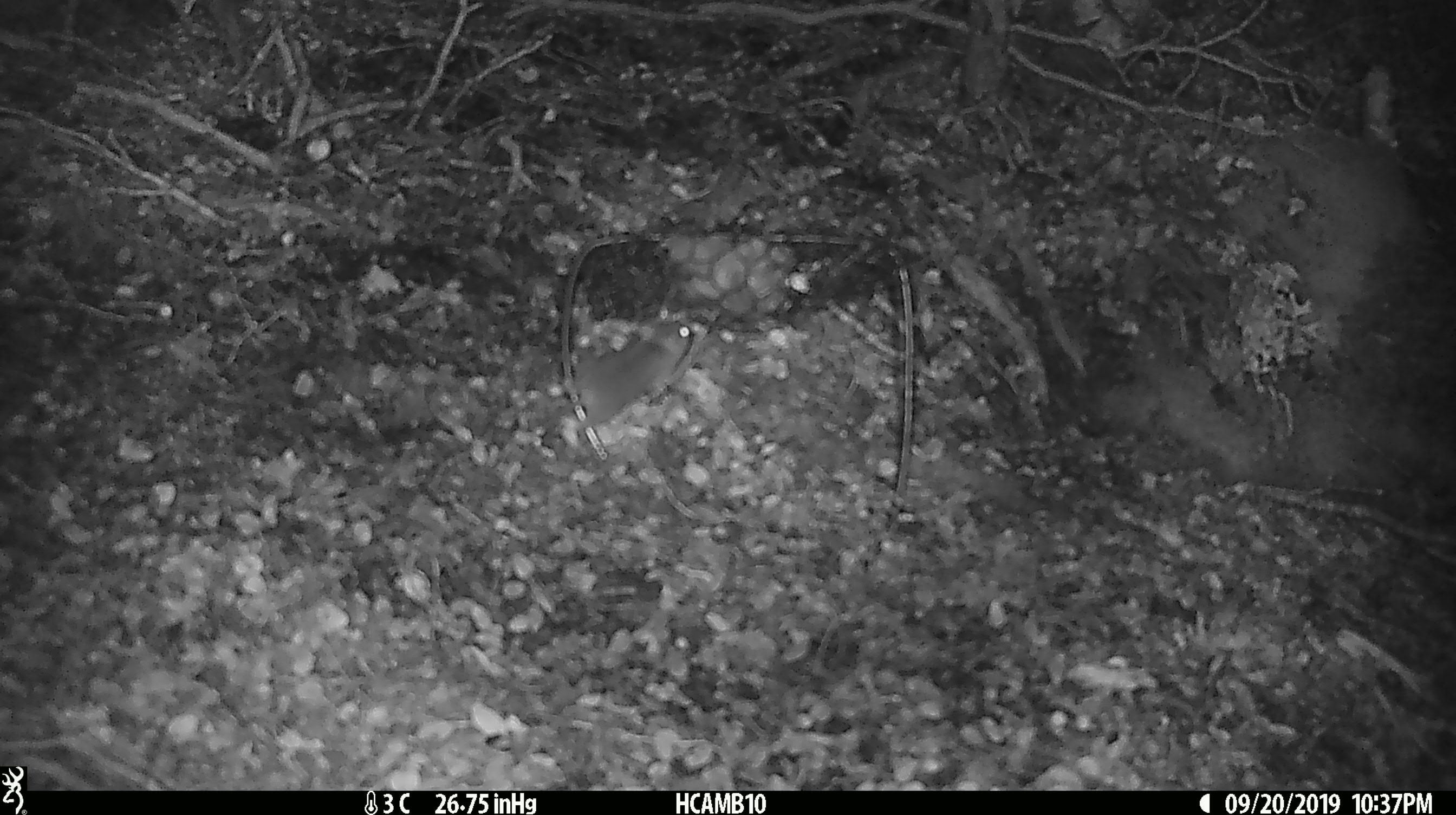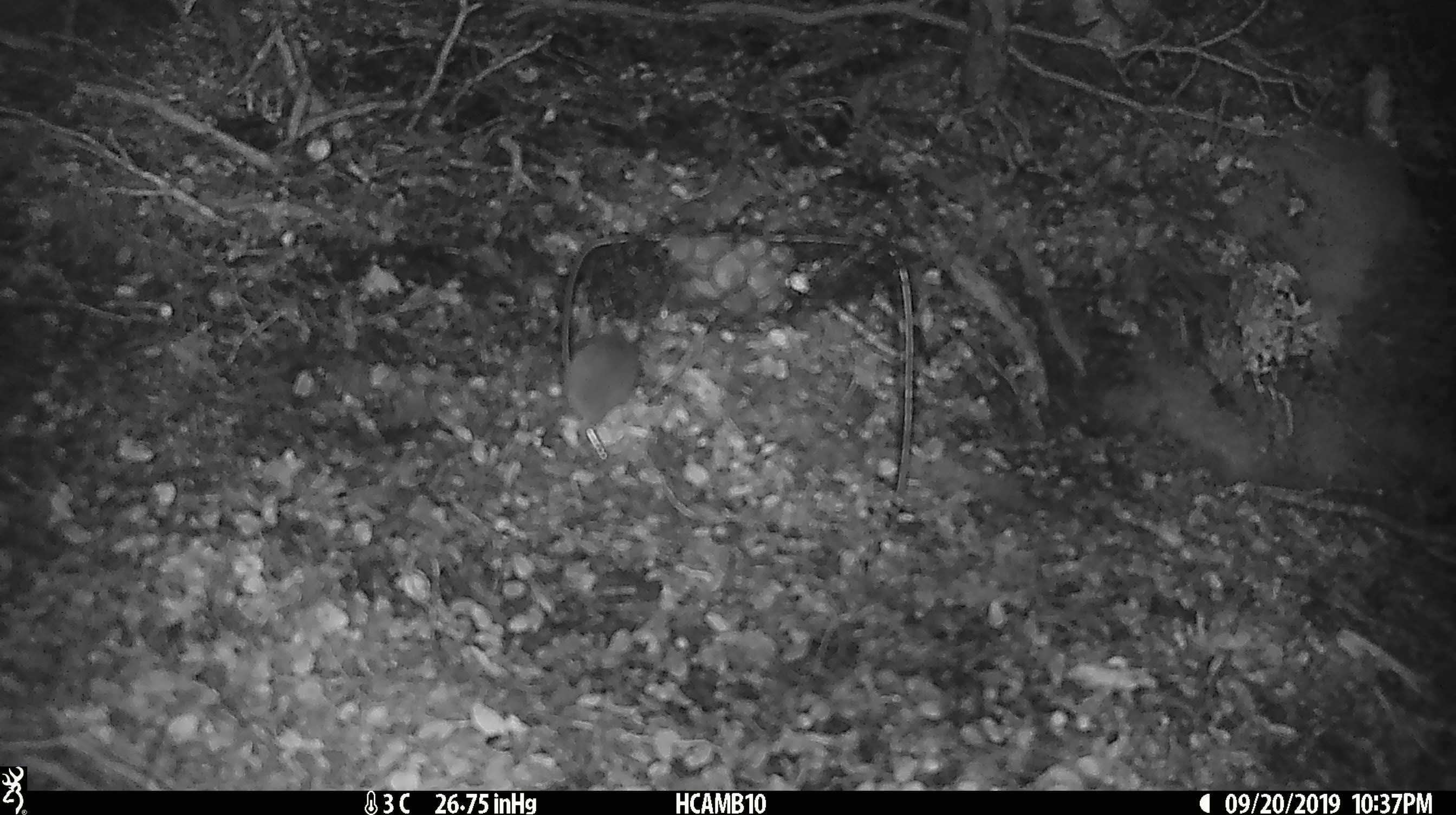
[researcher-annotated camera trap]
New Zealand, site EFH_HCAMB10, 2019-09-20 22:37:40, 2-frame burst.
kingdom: Animalia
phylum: Chordata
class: Mammalia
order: Rodentia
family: Muridae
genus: Mus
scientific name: Mus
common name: mouse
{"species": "mouse (Mus)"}